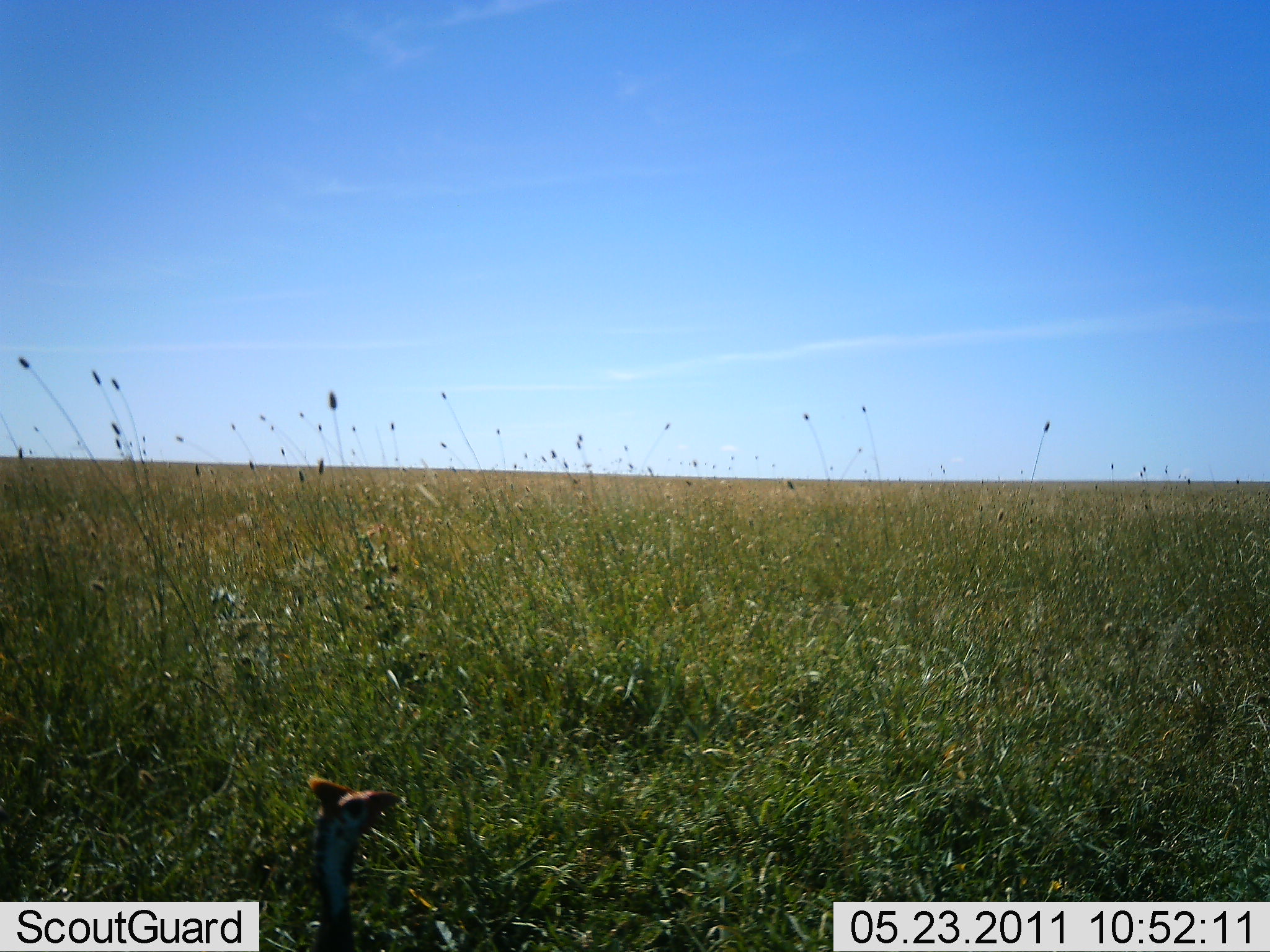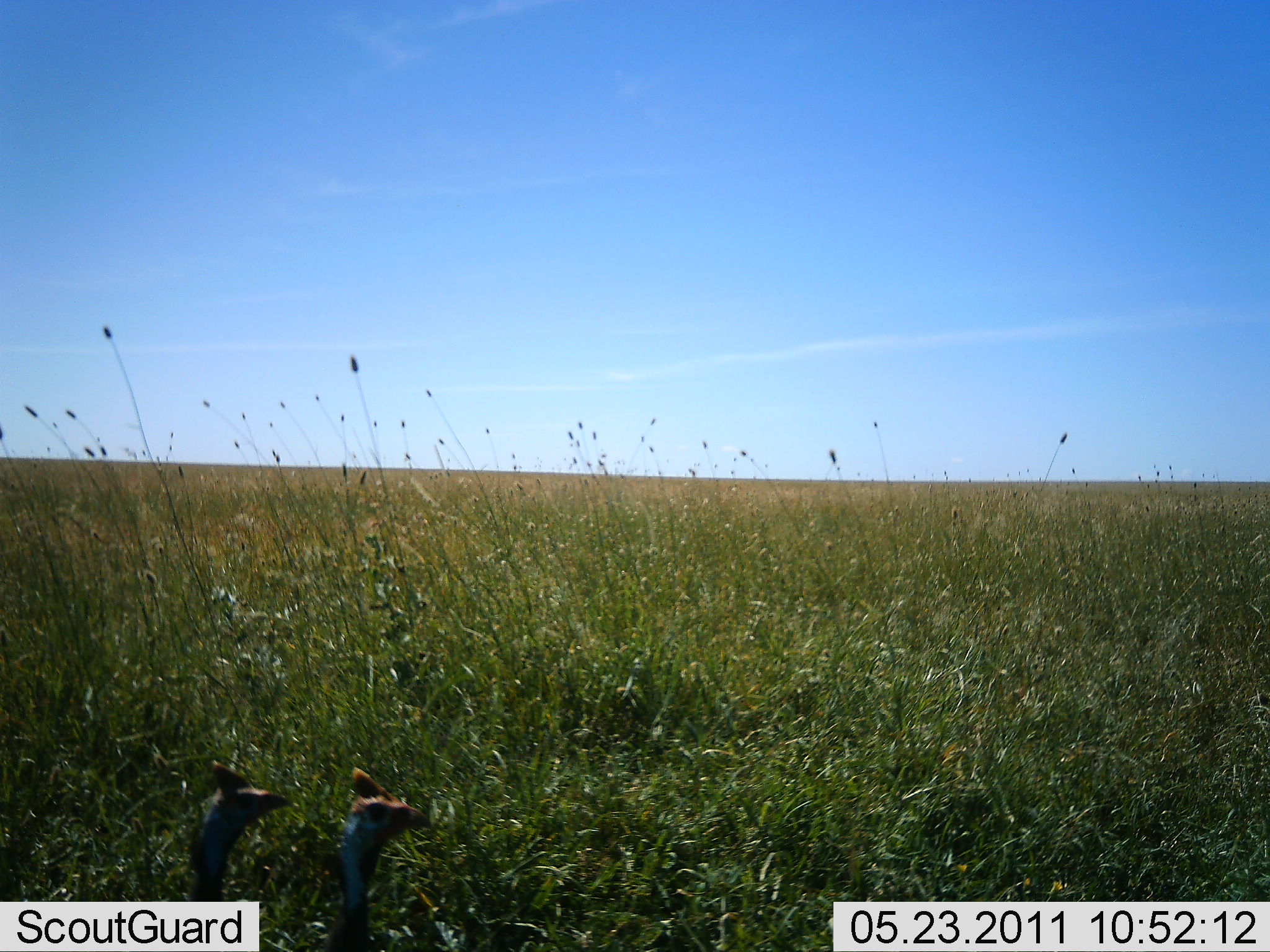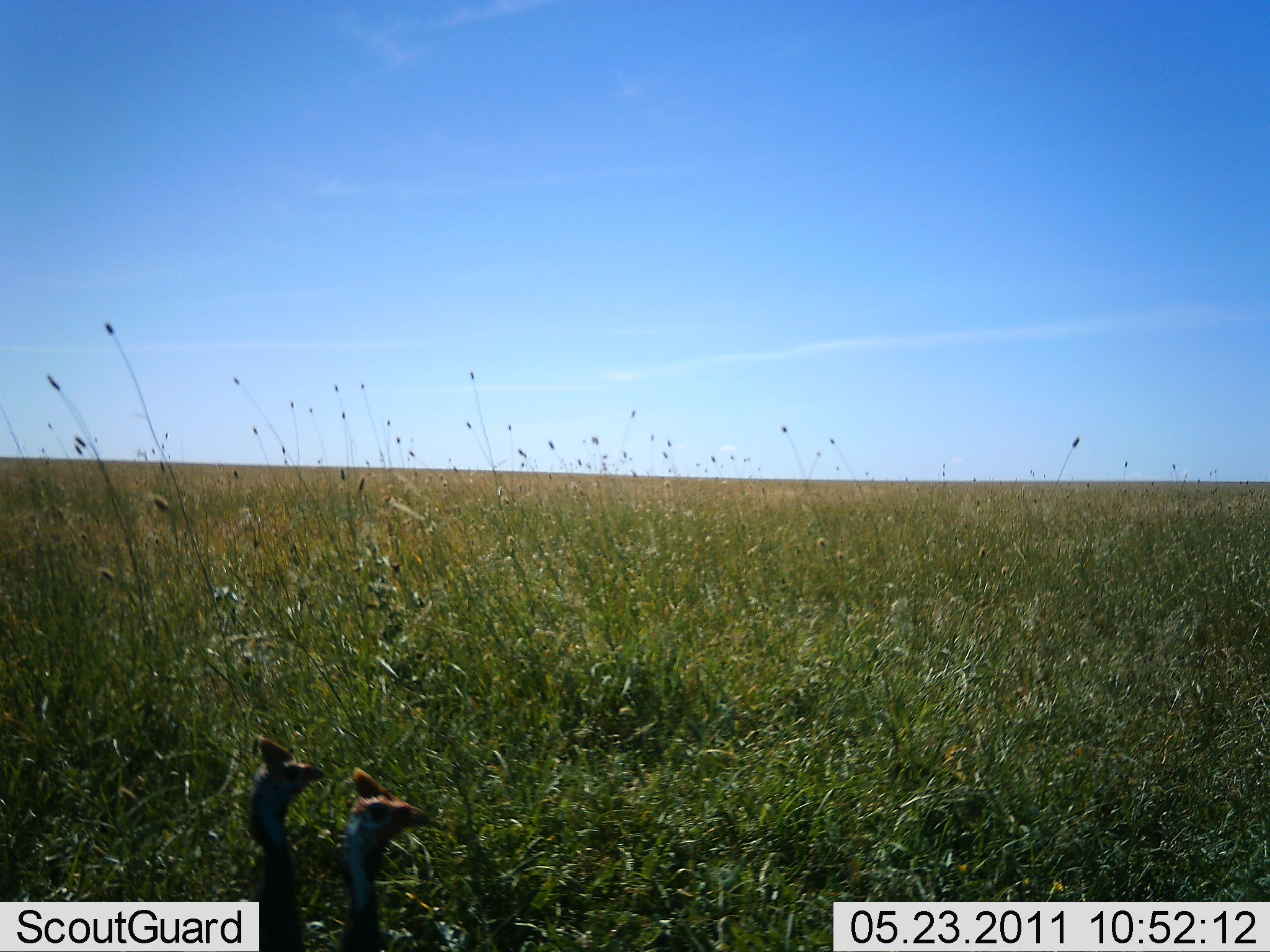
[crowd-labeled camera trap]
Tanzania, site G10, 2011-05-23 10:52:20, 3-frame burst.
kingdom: Animalia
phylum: Chordata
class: Aves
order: Galliformes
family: Numididae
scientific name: Numididae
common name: guinea fowl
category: guineafowl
Guineafowl (guinea fowl) (Numididae), count 2. Behavior (volunteer vote fractions): standing 73%, resting 0%, moving 55%, interacting 0%. Young present (vote fraction): 0%. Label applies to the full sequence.